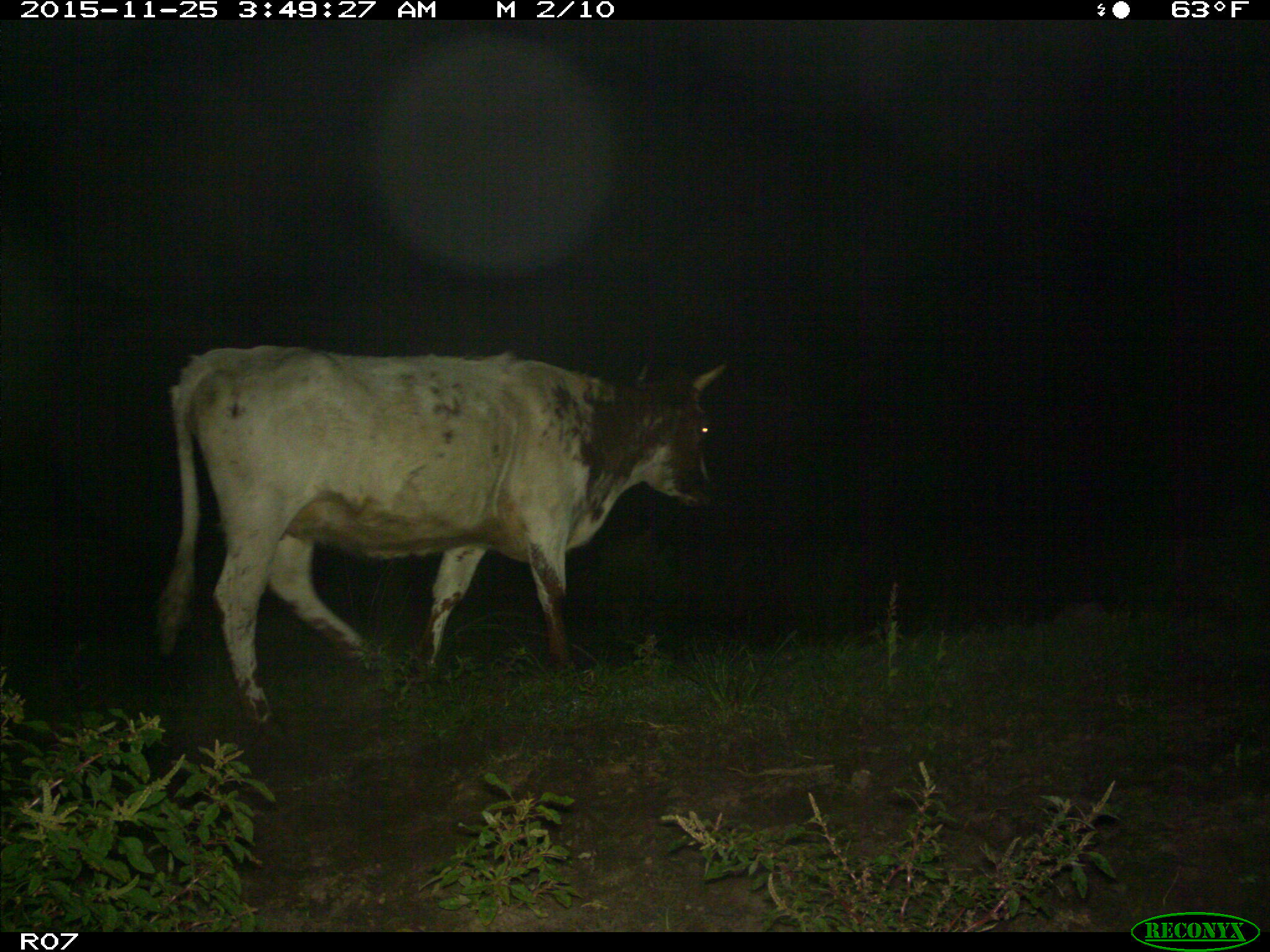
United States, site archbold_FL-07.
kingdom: Animalia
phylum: Chordata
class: Mammalia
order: Artiodactyla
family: Bovidae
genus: Bos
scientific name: Bos taurus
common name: domestic cow